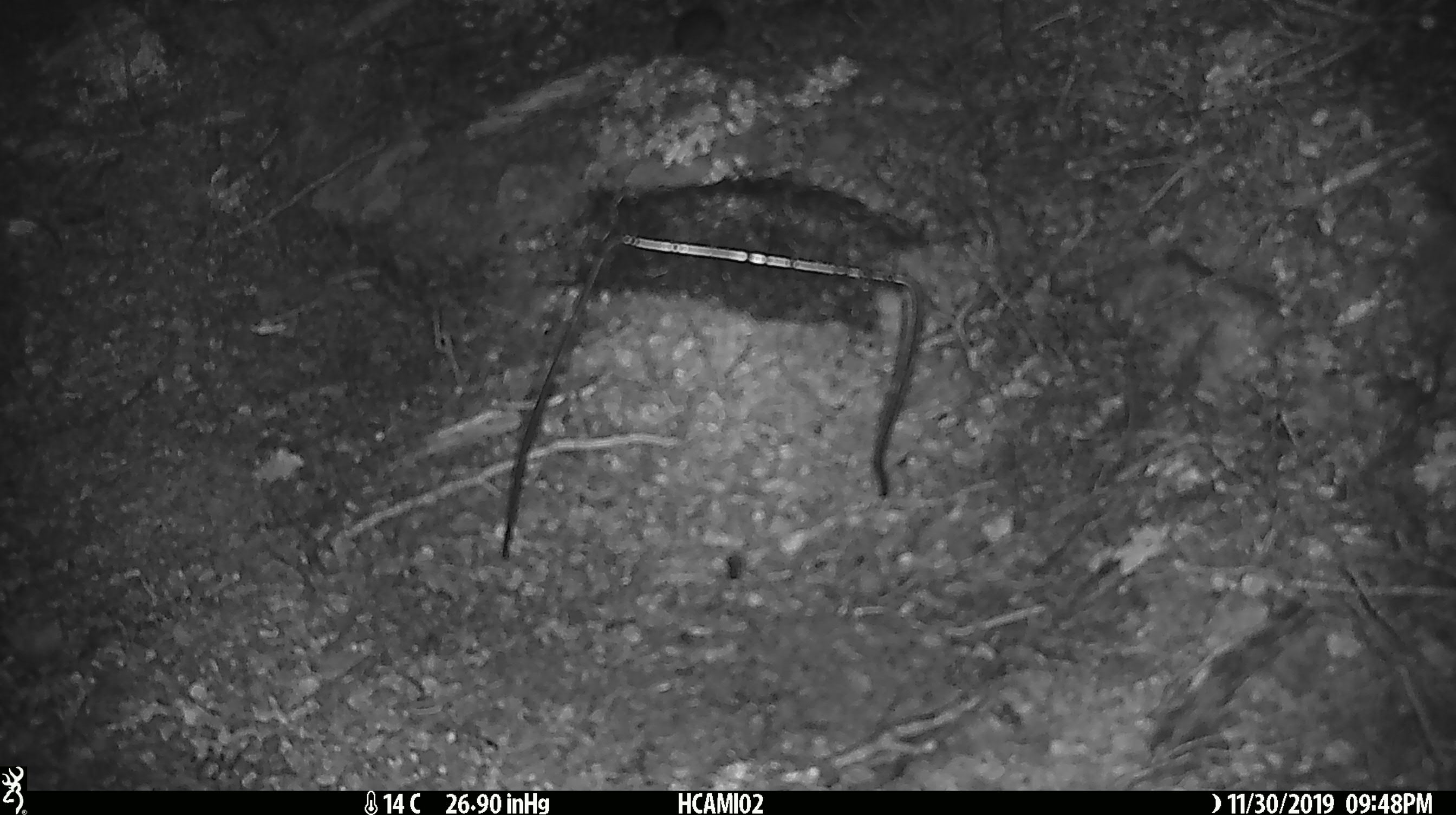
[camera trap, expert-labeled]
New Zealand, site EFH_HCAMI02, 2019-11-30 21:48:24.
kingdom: Animalia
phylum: Chordata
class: Mammalia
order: Rodentia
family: Muridae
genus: Mus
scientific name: Mus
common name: mouse